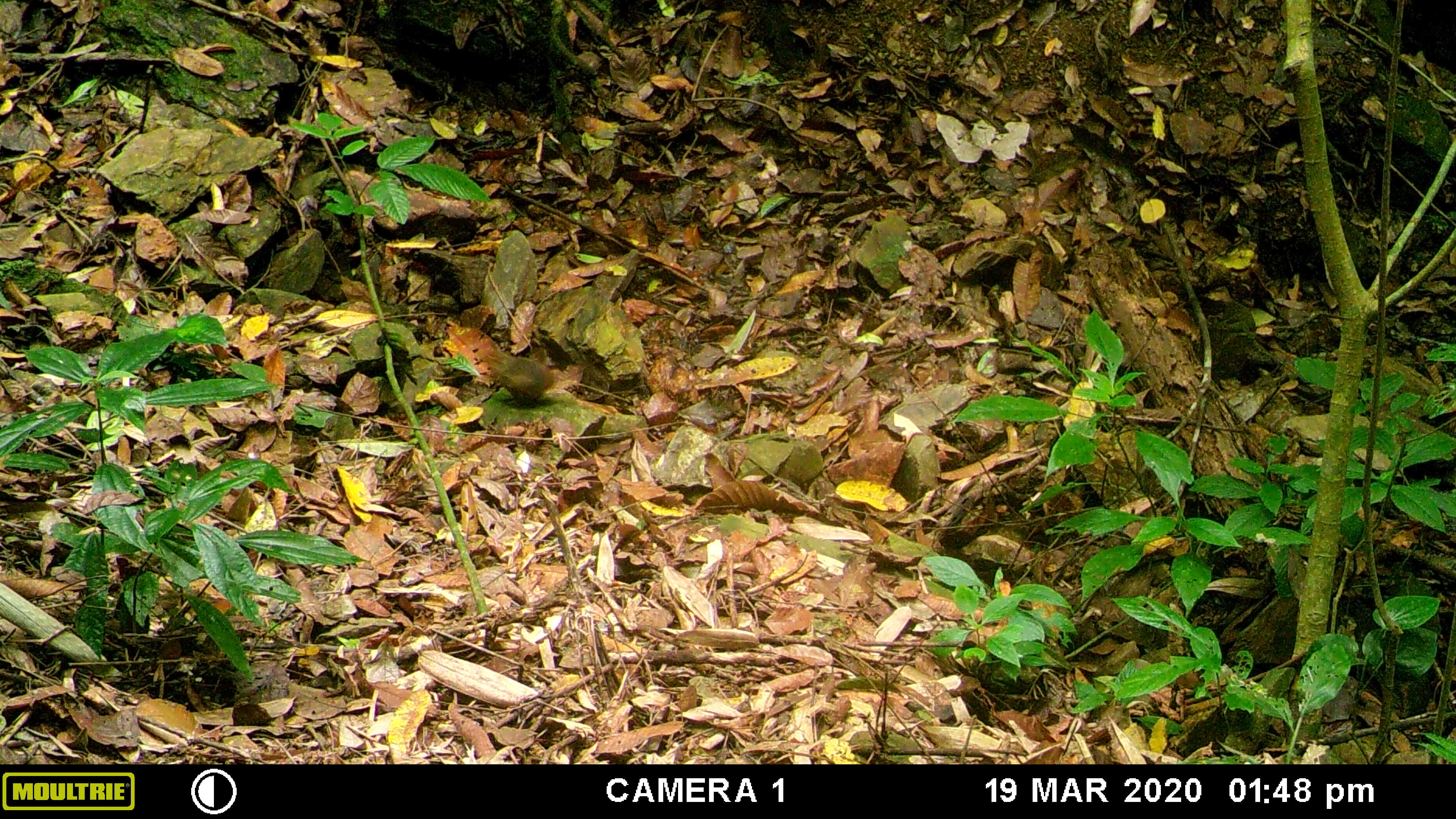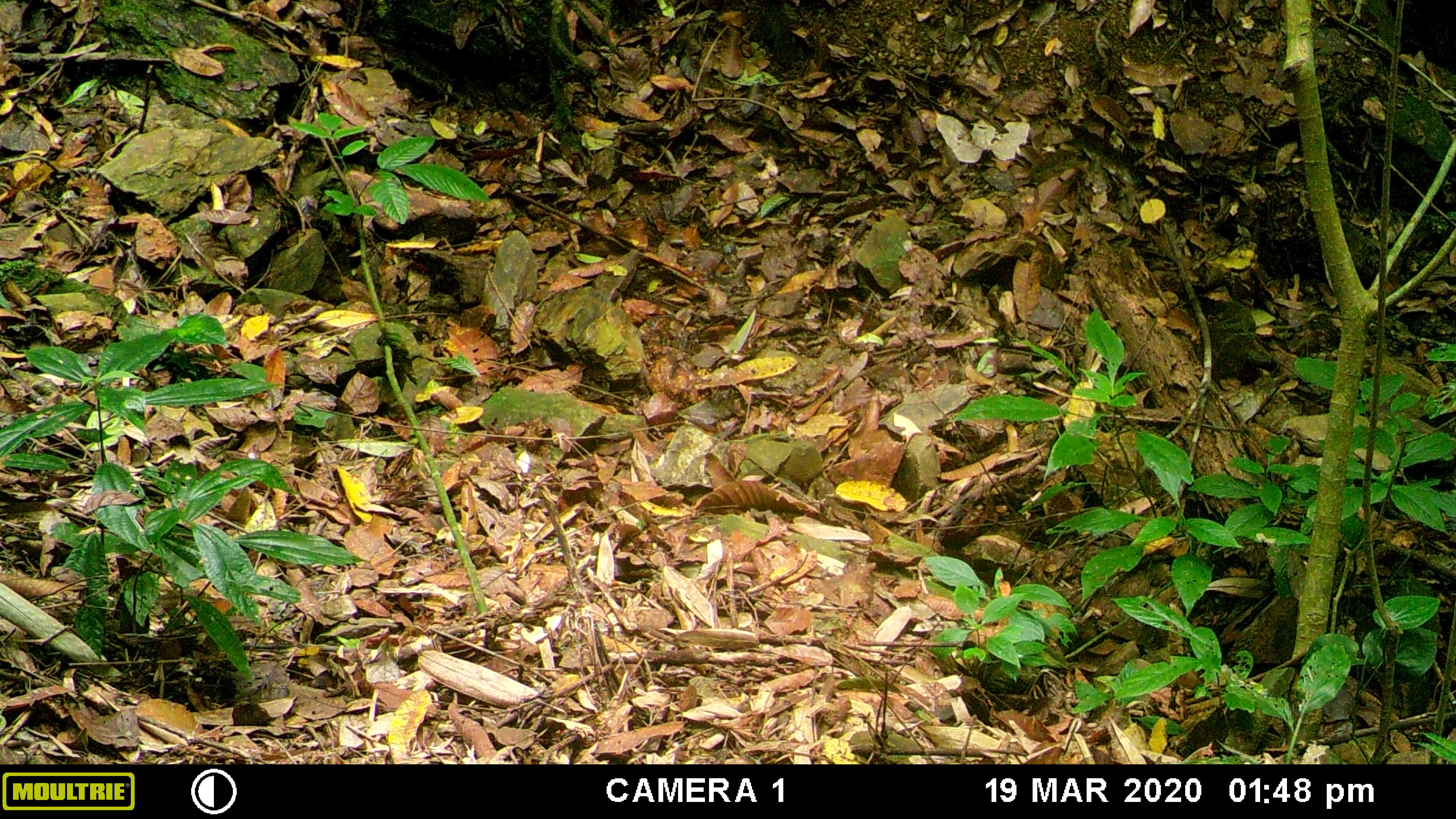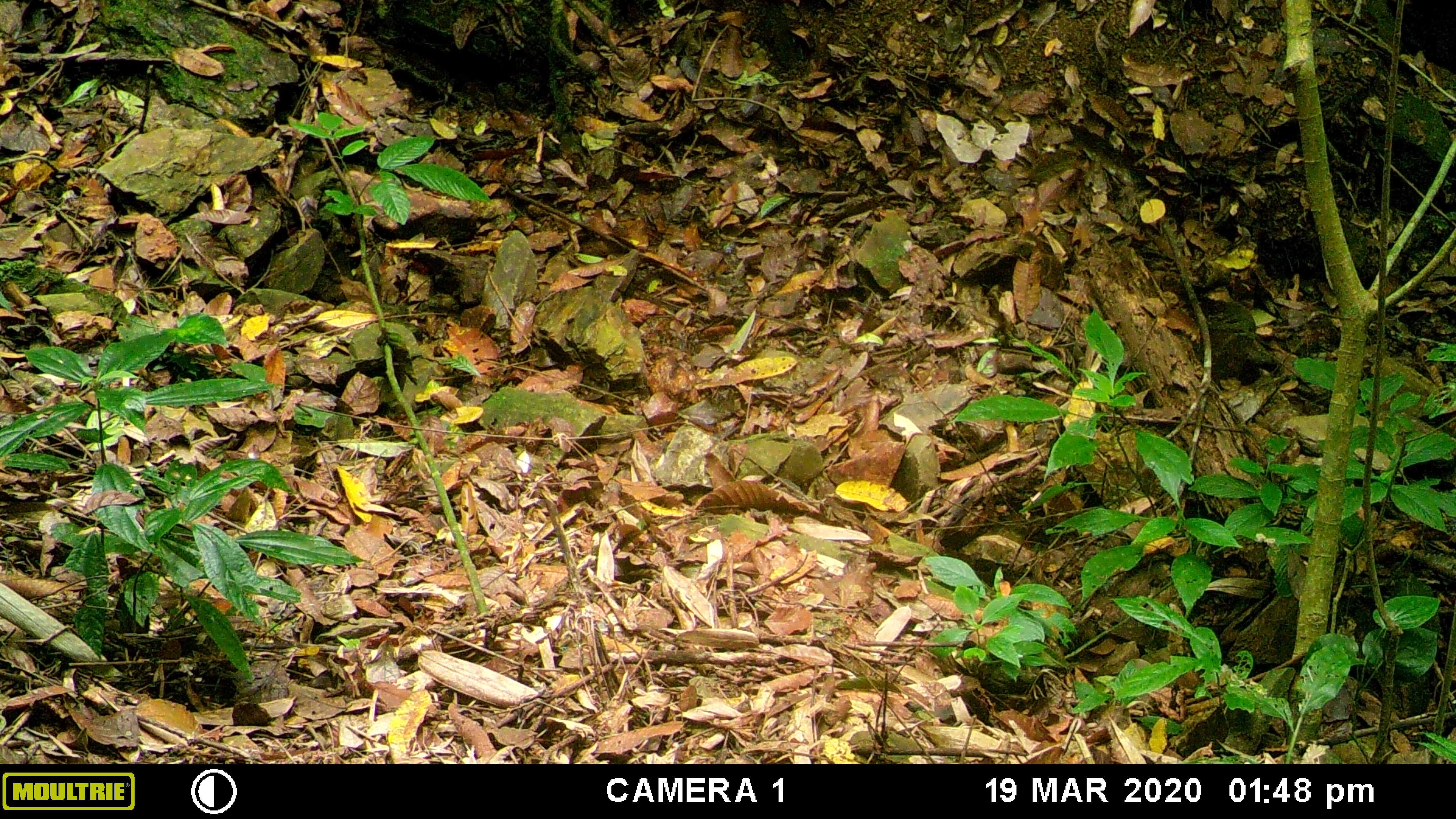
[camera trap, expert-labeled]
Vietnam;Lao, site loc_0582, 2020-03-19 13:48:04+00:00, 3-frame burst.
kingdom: Animalia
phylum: Chordata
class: Mammalia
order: Rodentia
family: Sciuridae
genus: Dremomys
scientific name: Dremomys rufigenis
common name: red-cheeked squirrel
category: red cheeked squirrel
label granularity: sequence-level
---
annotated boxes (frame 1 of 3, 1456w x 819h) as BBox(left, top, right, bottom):
red cheeked squirrel: BBox(485, 353, 556, 400)